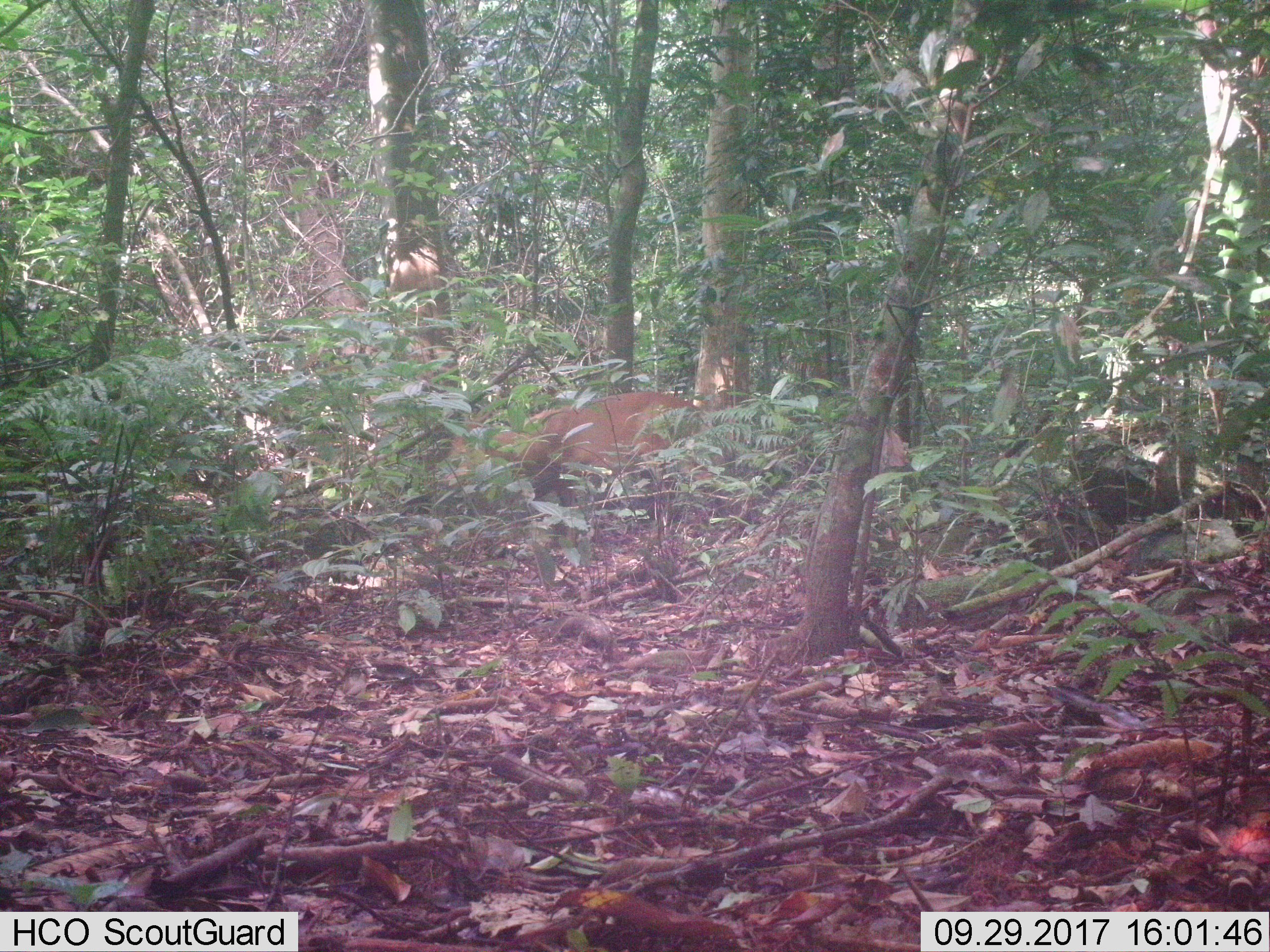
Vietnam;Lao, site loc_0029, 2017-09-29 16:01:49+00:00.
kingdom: Animalia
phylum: Chordata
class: Mammalia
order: Artiodactyla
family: Cervidae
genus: Muntiacus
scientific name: Muntiacus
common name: muntjacs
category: unidentified muntjac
Unidentified muntjac (muntjacs) (Muntiacus). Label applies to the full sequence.